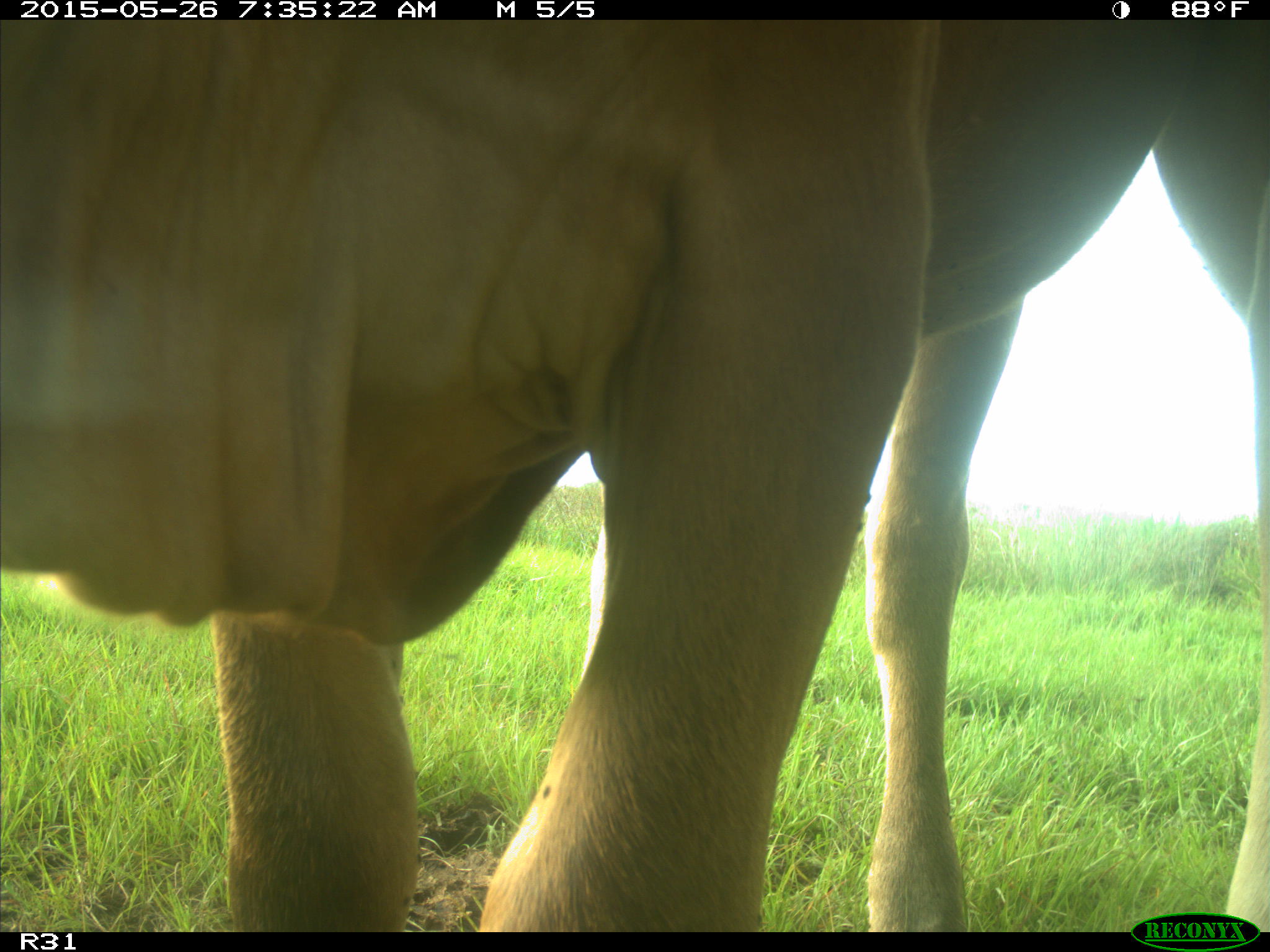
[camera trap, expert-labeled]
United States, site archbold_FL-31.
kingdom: Animalia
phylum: Chordata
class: Mammalia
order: Artiodactyla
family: Bovidae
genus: Bos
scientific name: Bos taurus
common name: domestic cow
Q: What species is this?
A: Bos taurus (domestic cow).